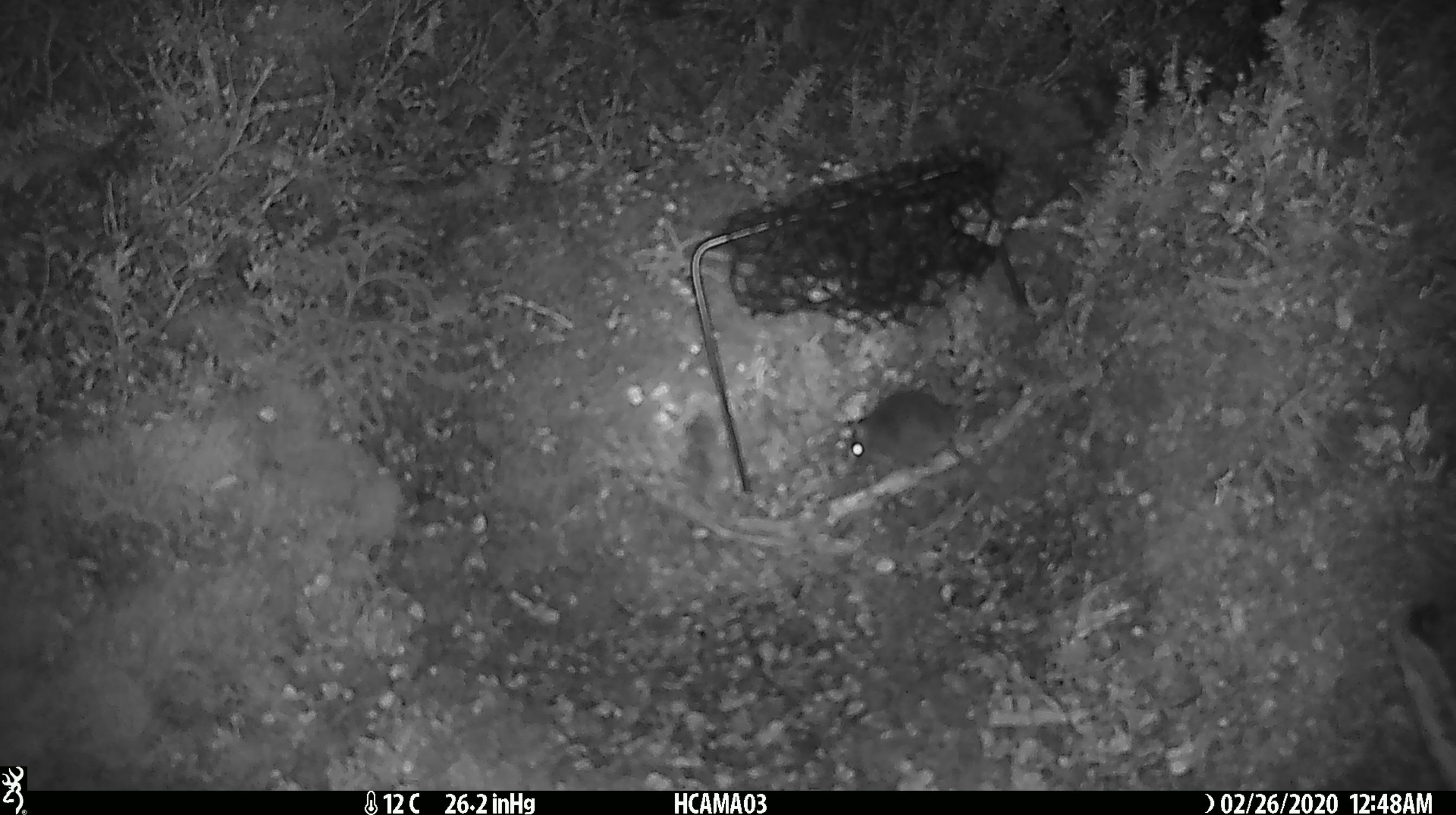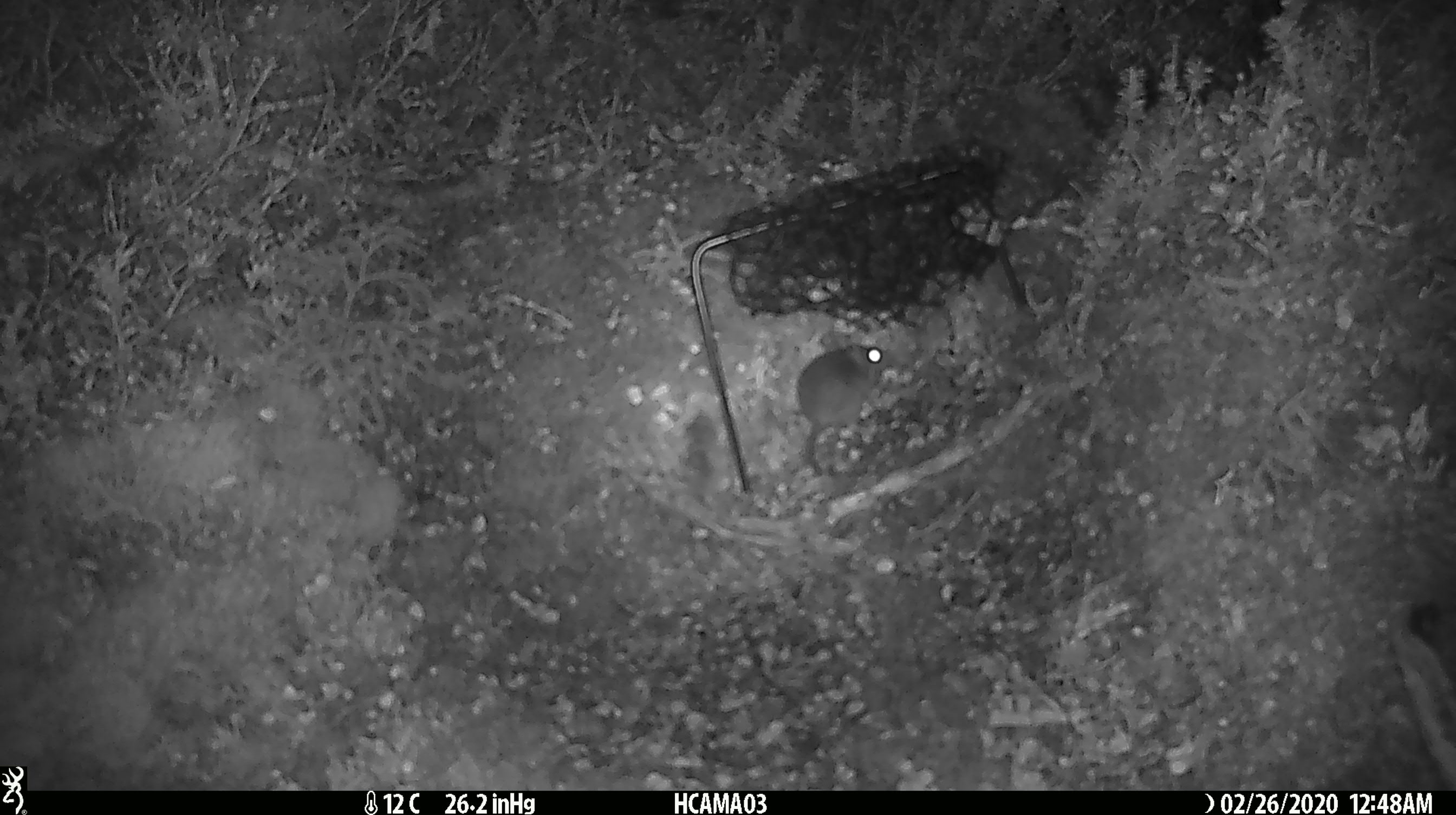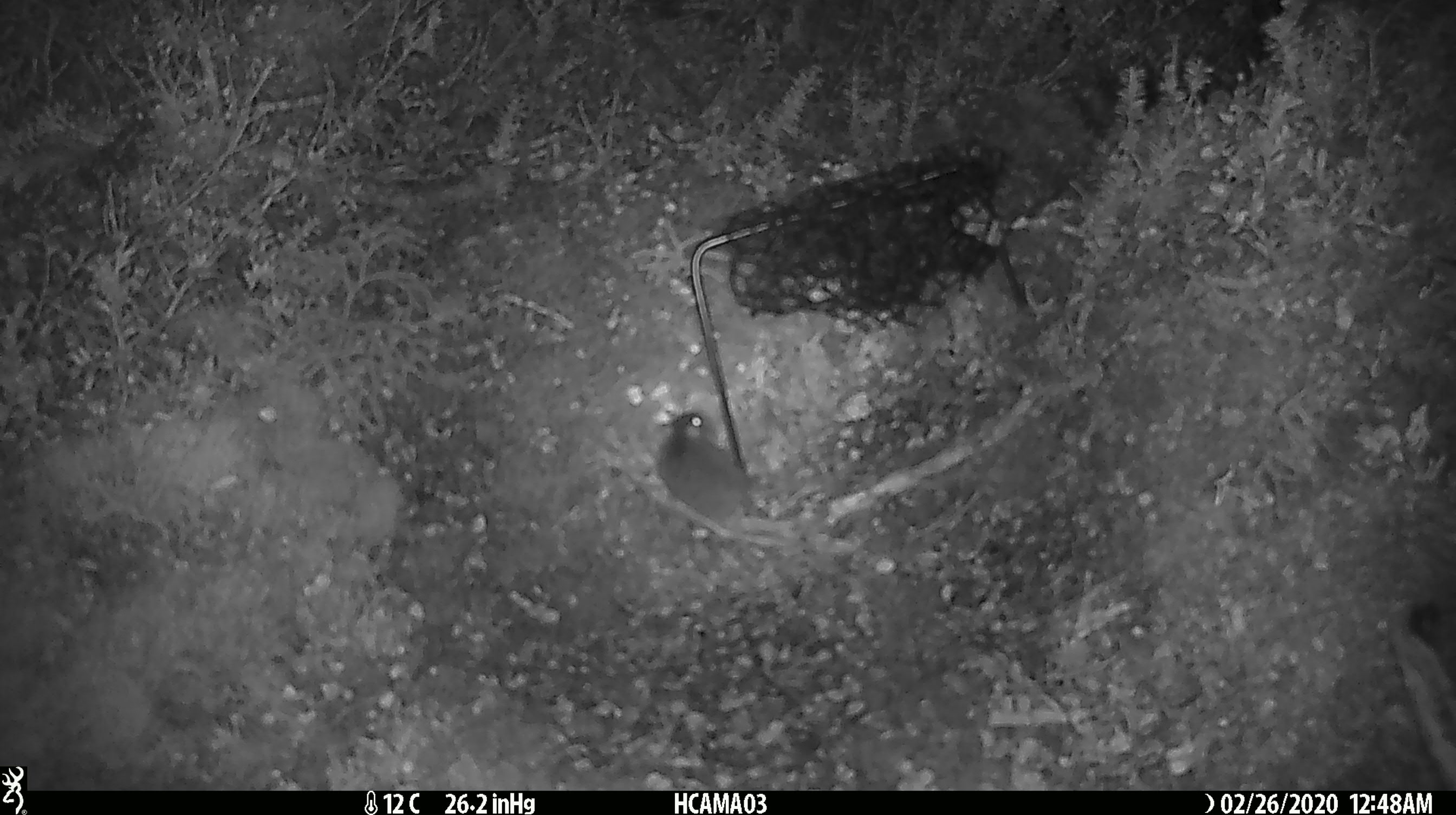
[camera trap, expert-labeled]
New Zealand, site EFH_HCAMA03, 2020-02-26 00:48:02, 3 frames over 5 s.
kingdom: Animalia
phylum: Chordata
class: Mammalia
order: Rodentia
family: Muridae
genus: Mus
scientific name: Mus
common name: mouse